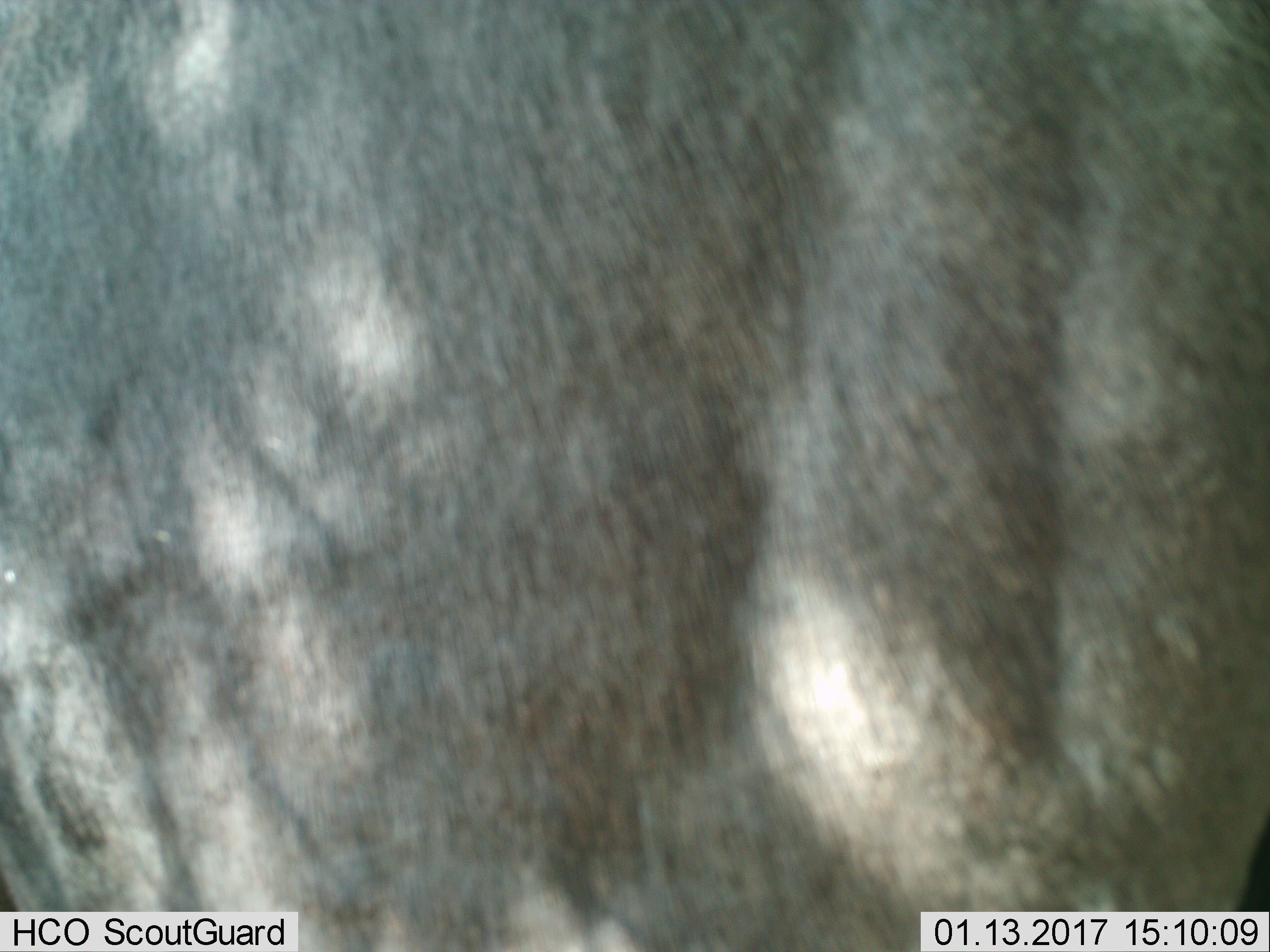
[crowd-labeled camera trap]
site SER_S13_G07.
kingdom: Animalia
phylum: Chordata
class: Mammalia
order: Artiodactyla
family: Bovidae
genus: Connochaetes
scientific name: Connochaetes taurinus taurinus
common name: blue wildebeest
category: wildebeestblue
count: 1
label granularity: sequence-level